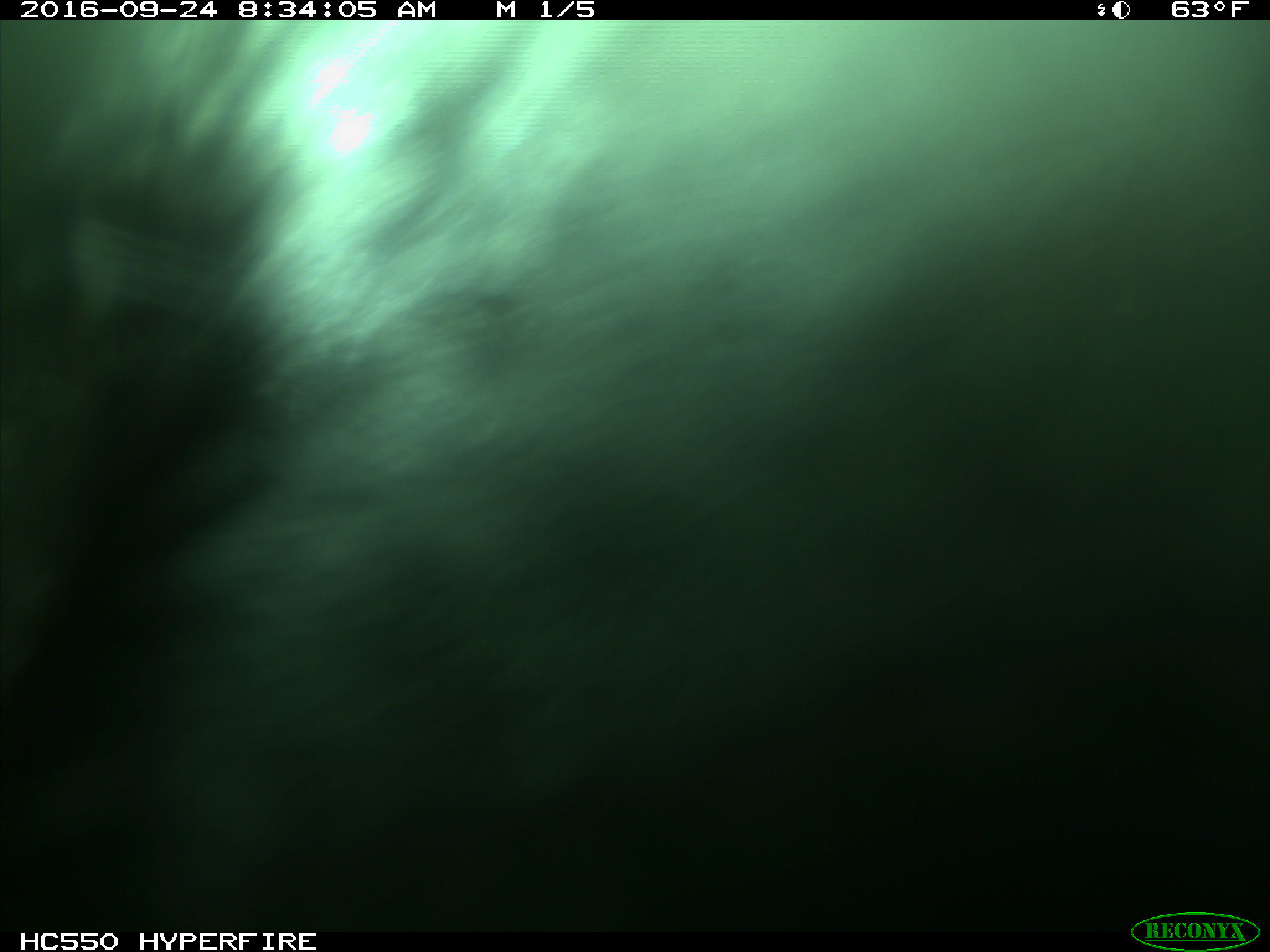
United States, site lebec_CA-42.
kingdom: Animalia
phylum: Chordata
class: Mammalia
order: Artiodactyla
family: Bovidae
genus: Bos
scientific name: Bos taurus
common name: domestic cow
Bos taurus (domestic cow).